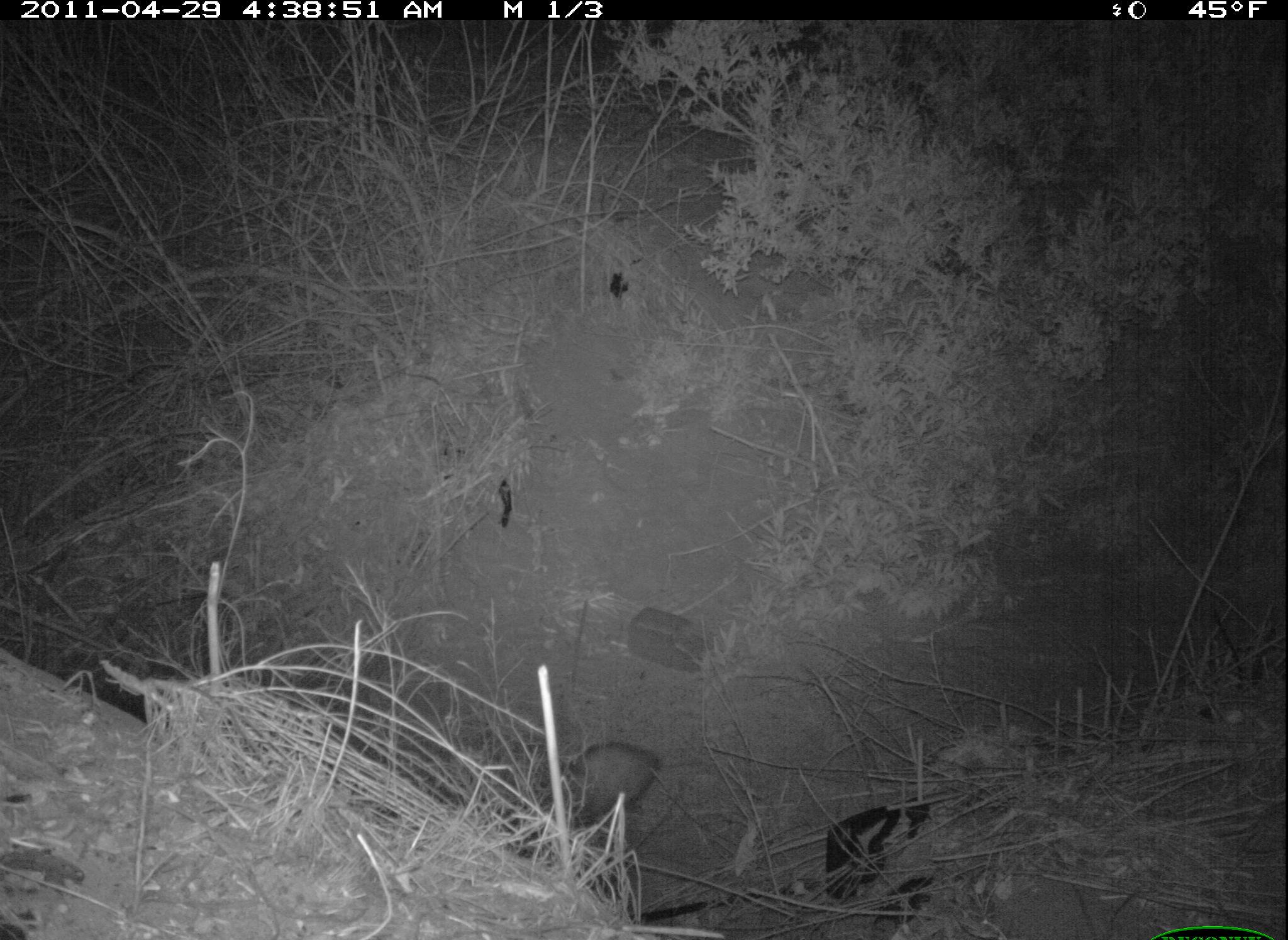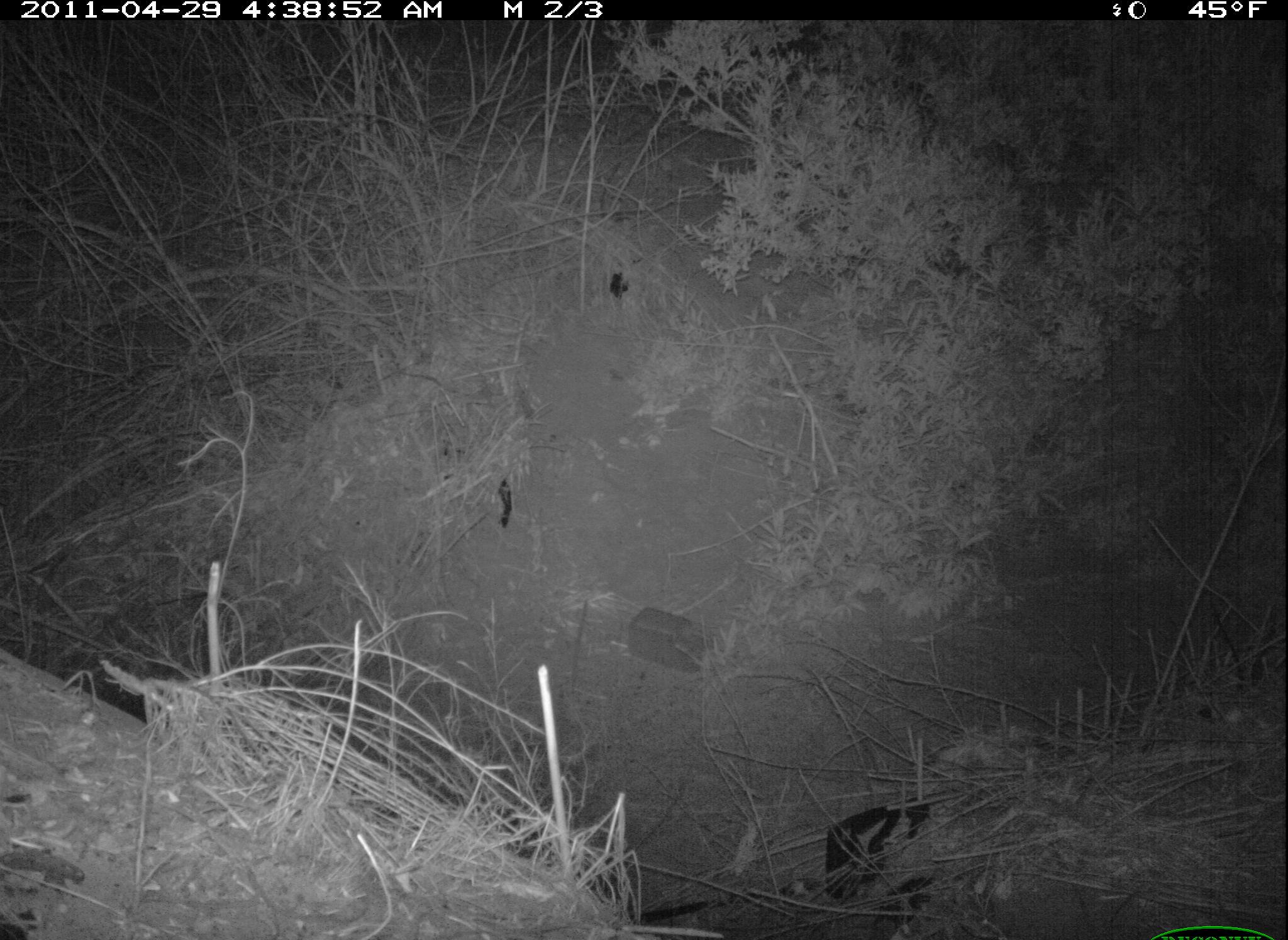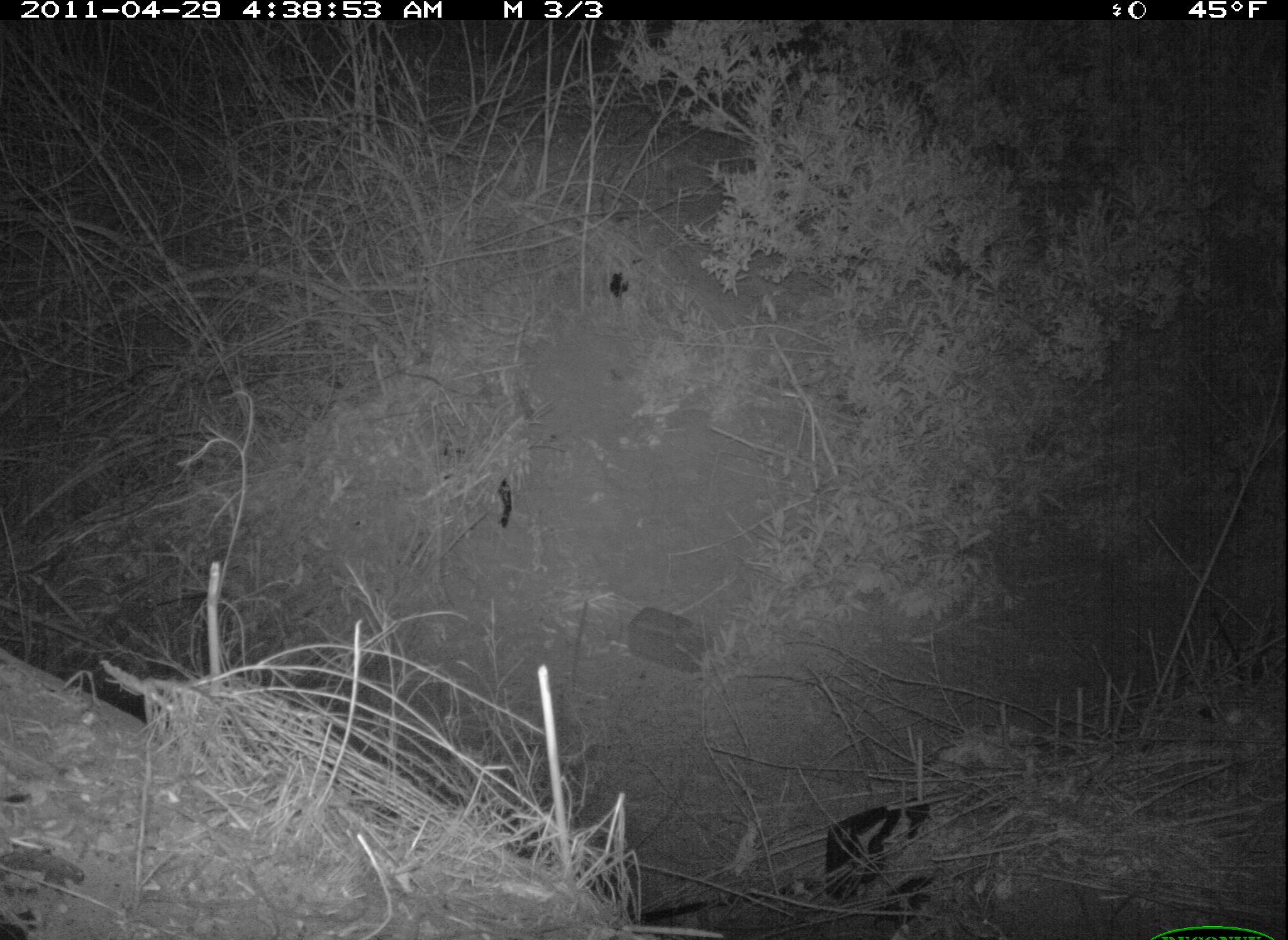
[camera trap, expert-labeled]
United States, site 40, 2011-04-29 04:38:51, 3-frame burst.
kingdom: Animalia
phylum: Chordata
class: Mammalia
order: Didelphimorphia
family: Didelphidae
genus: Didelphis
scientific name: Didelphis virginiana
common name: virginia opossum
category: opossum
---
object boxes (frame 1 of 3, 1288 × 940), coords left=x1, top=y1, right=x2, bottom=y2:
opossum: left=523, top=718, right=678, bottom=862